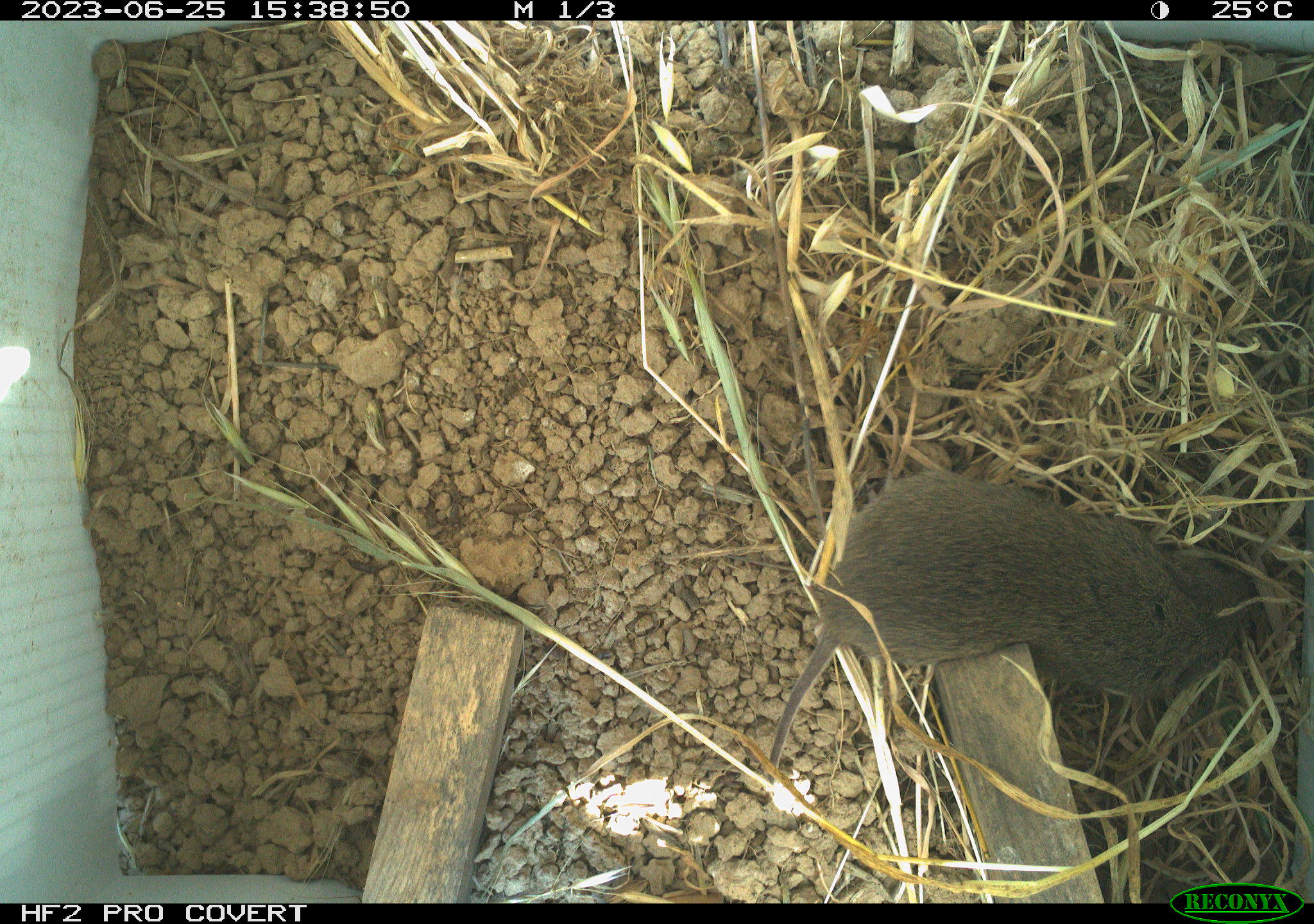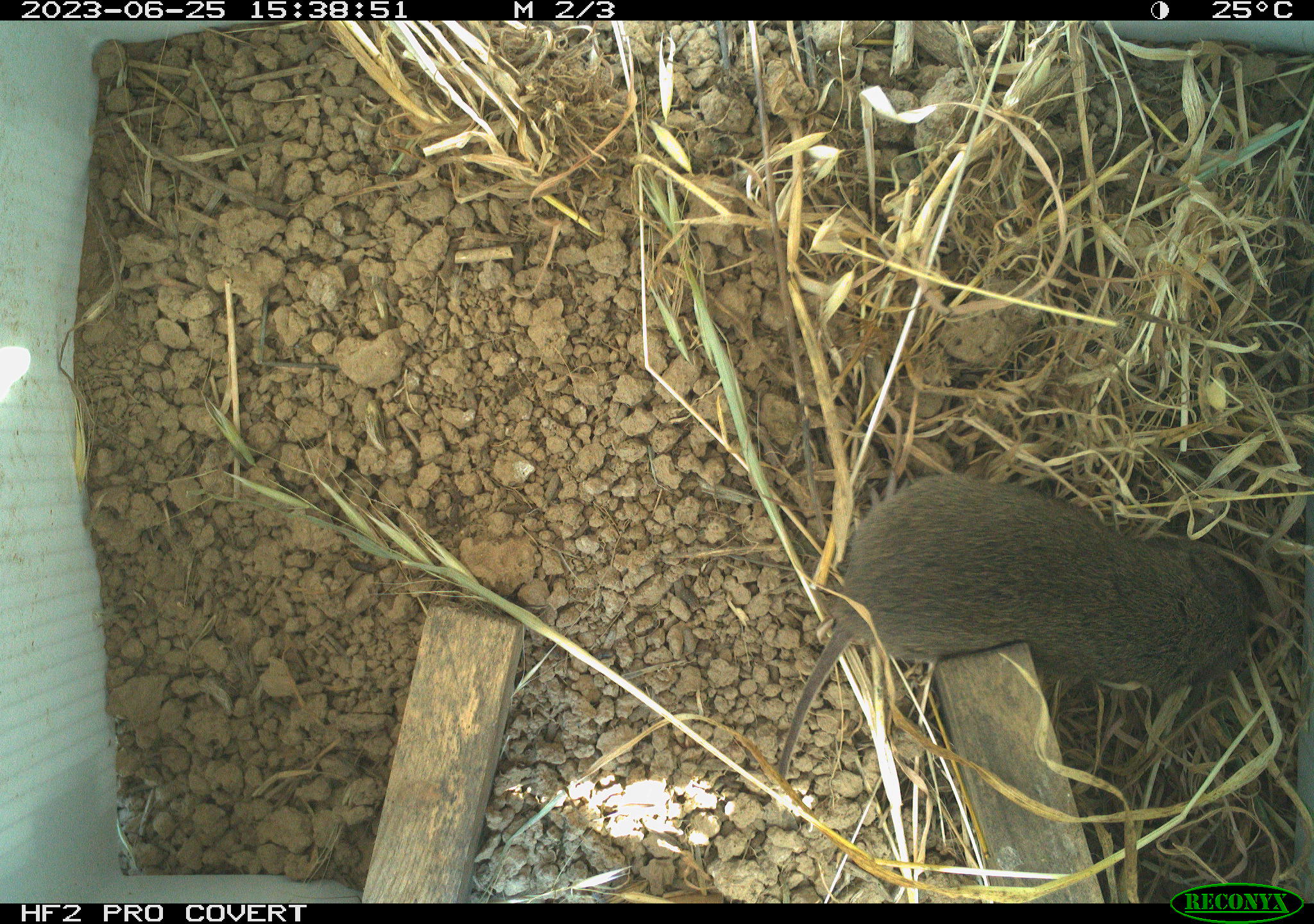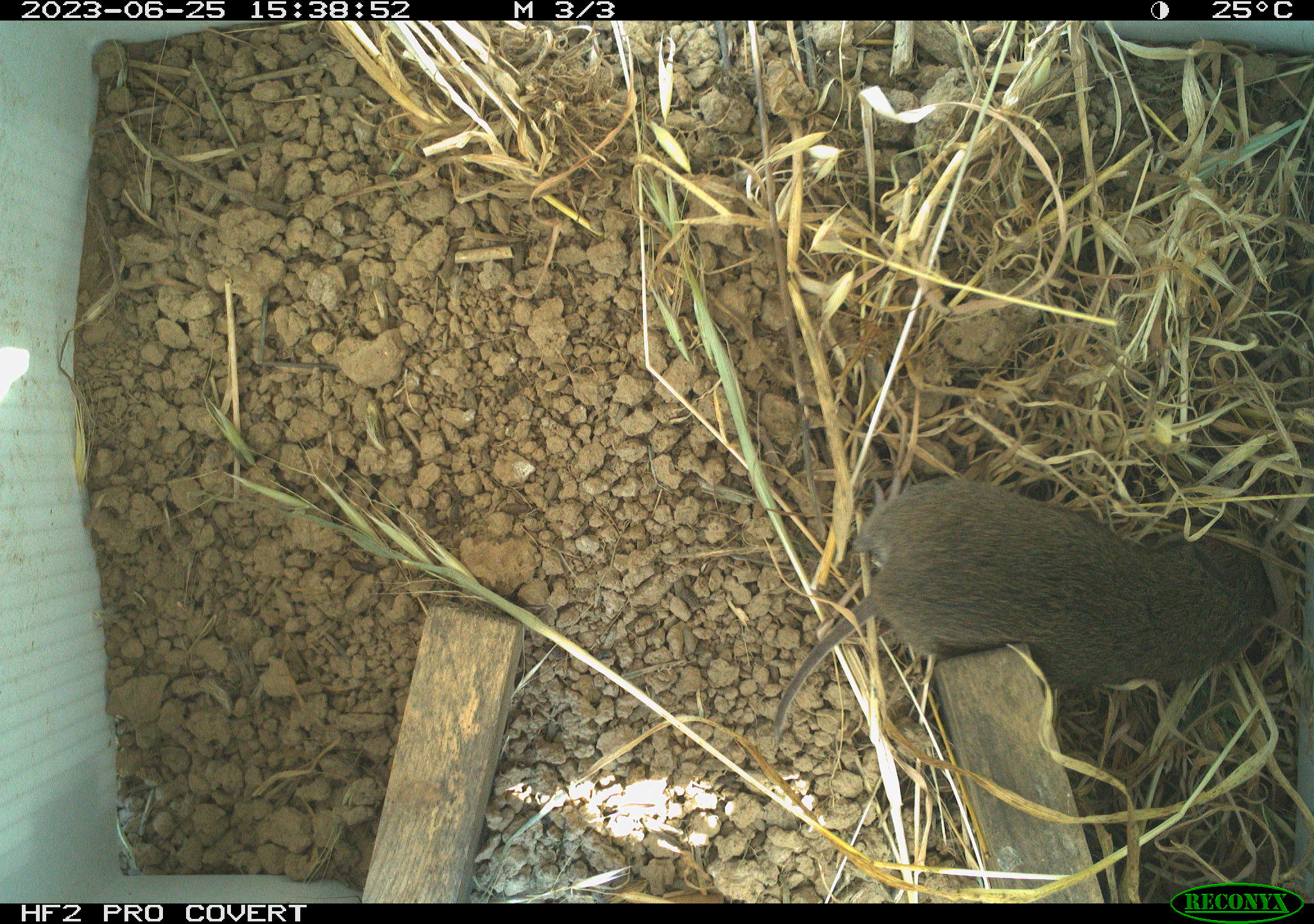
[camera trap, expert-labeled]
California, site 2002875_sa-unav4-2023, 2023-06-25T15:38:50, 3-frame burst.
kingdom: Animalia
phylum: Chordata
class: Mammalia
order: Rodentia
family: Cricetidae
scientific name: Arvicolinae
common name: voles, lemmings, and muskrats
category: arvicolinae subfamily